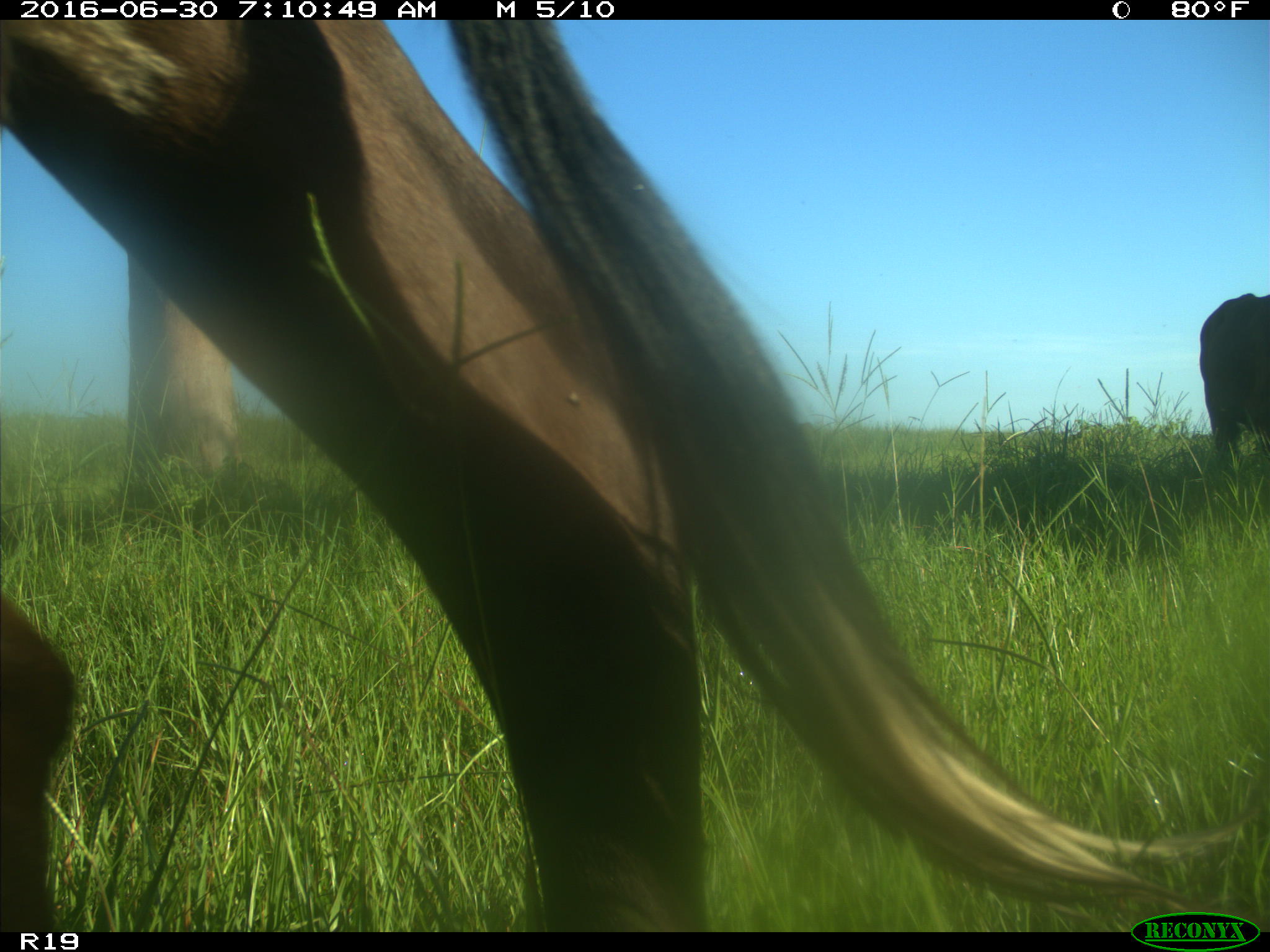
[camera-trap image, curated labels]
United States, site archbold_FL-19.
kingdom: Animalia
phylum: Chordata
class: Mammalia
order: Artiodactyla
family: Bovidae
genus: Bos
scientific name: Bos taurus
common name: domestic cow